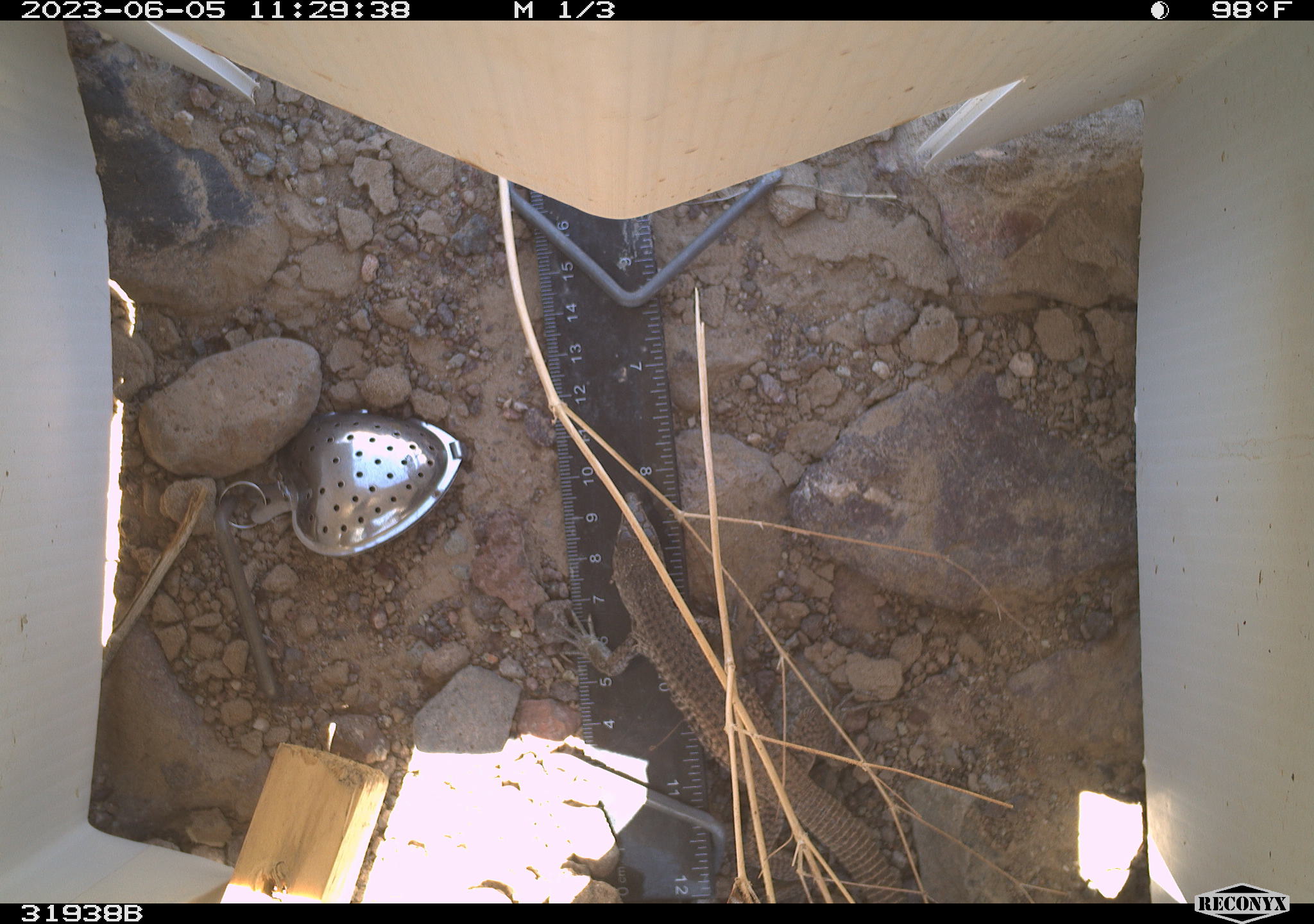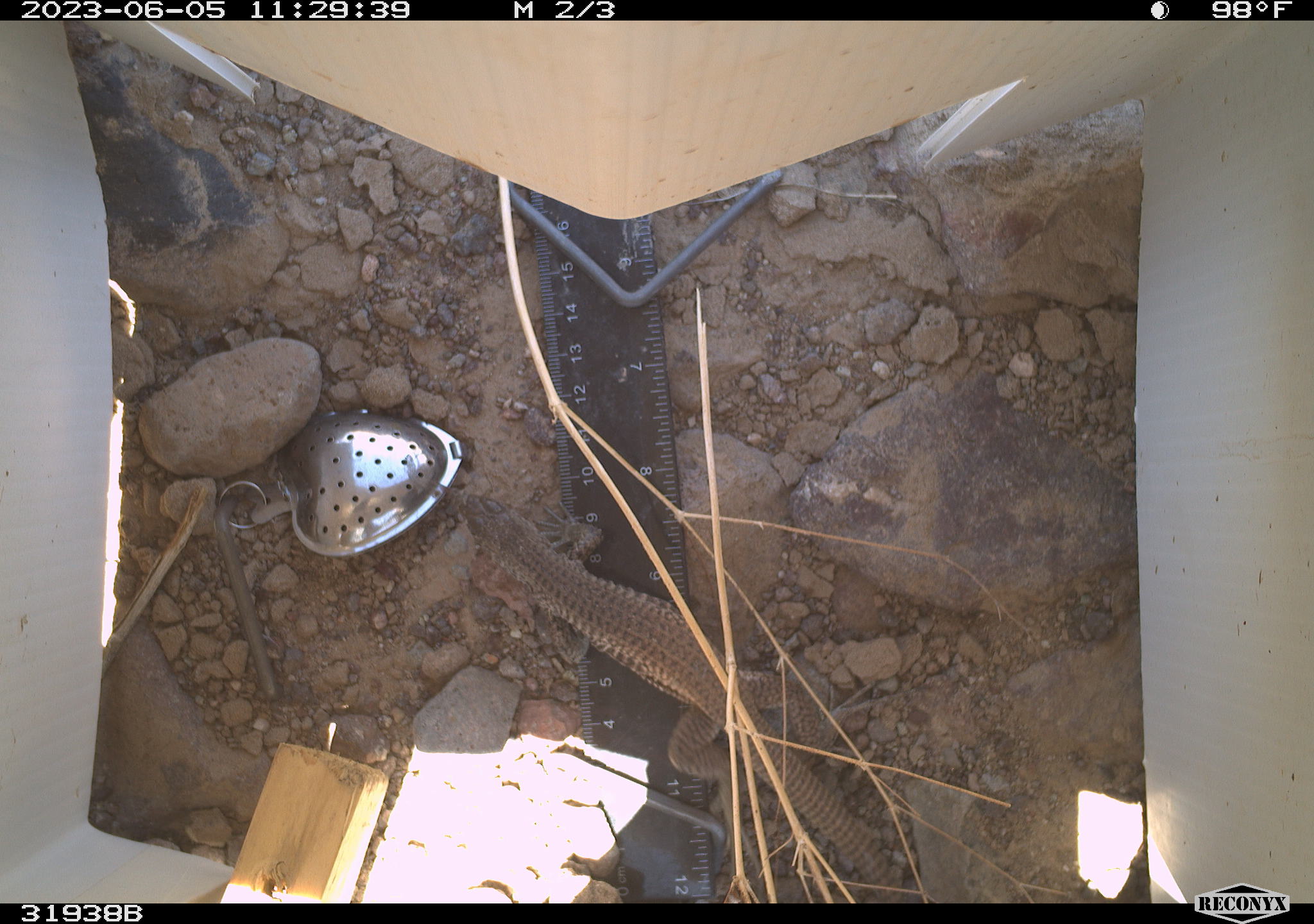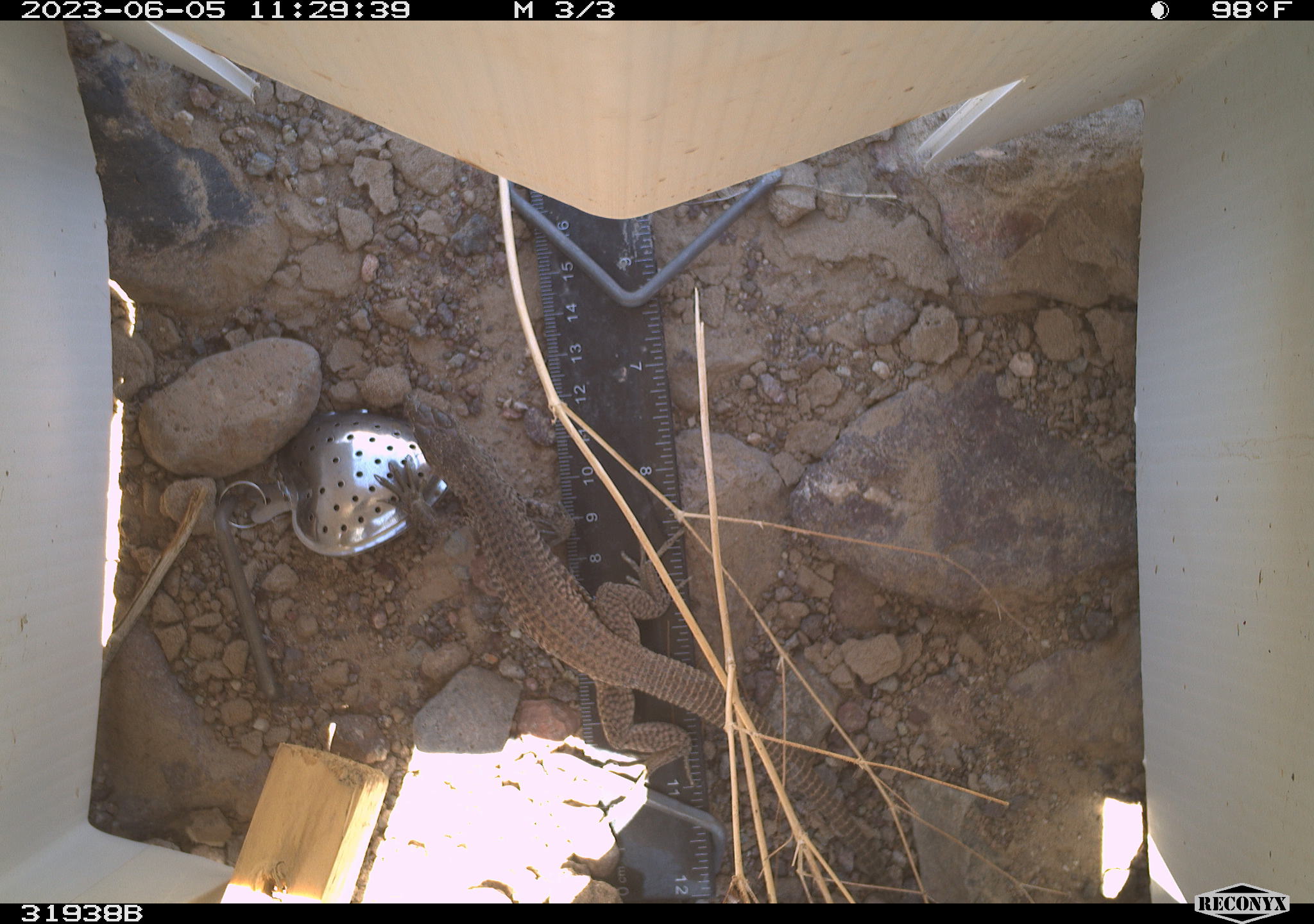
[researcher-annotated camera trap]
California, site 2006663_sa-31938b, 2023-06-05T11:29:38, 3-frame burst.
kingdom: Animalia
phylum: Chordata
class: Reptilia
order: Squamata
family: Teiidae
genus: Aspidoscelis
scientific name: Aspidoscelis tigris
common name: western whiptail